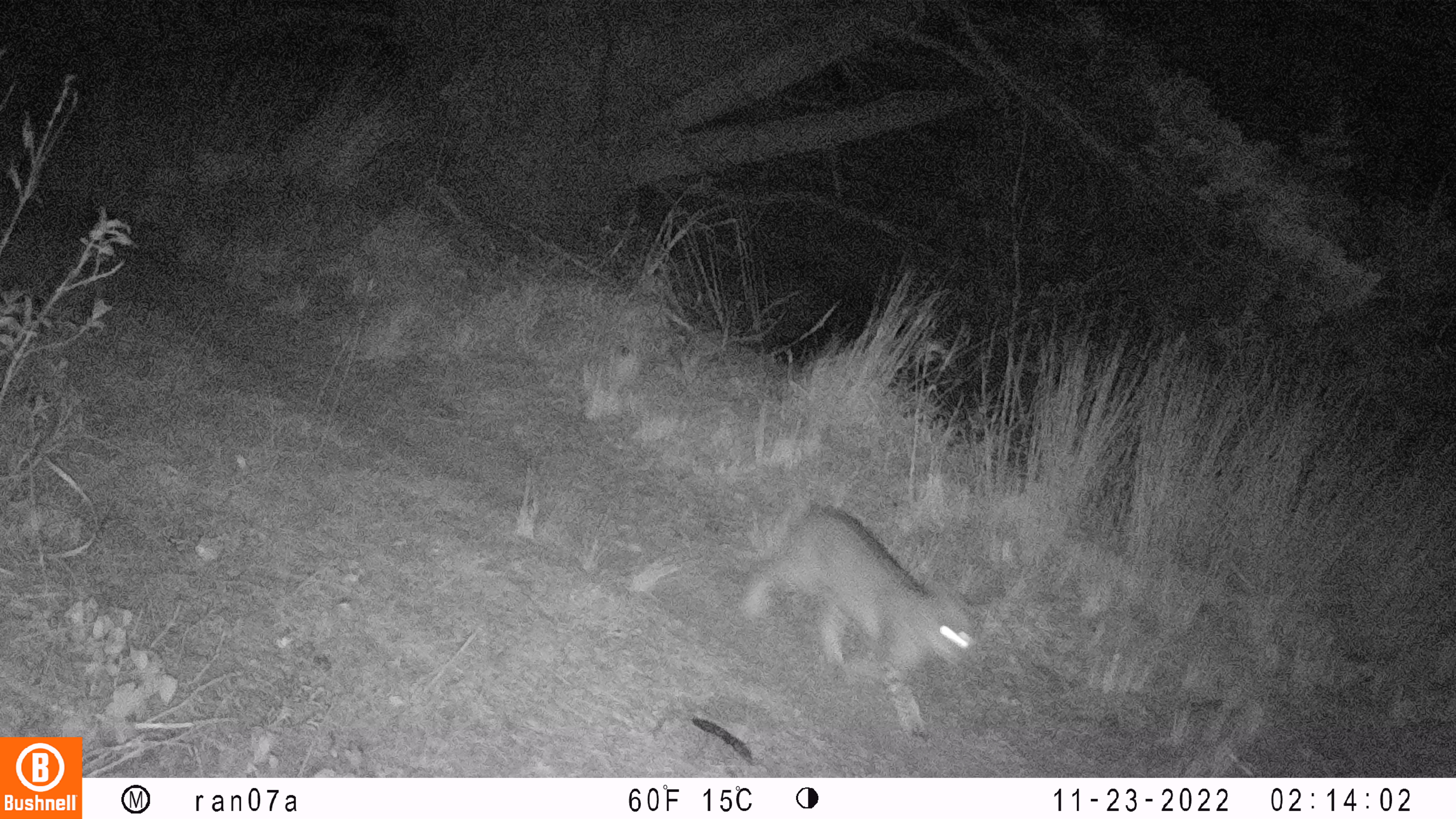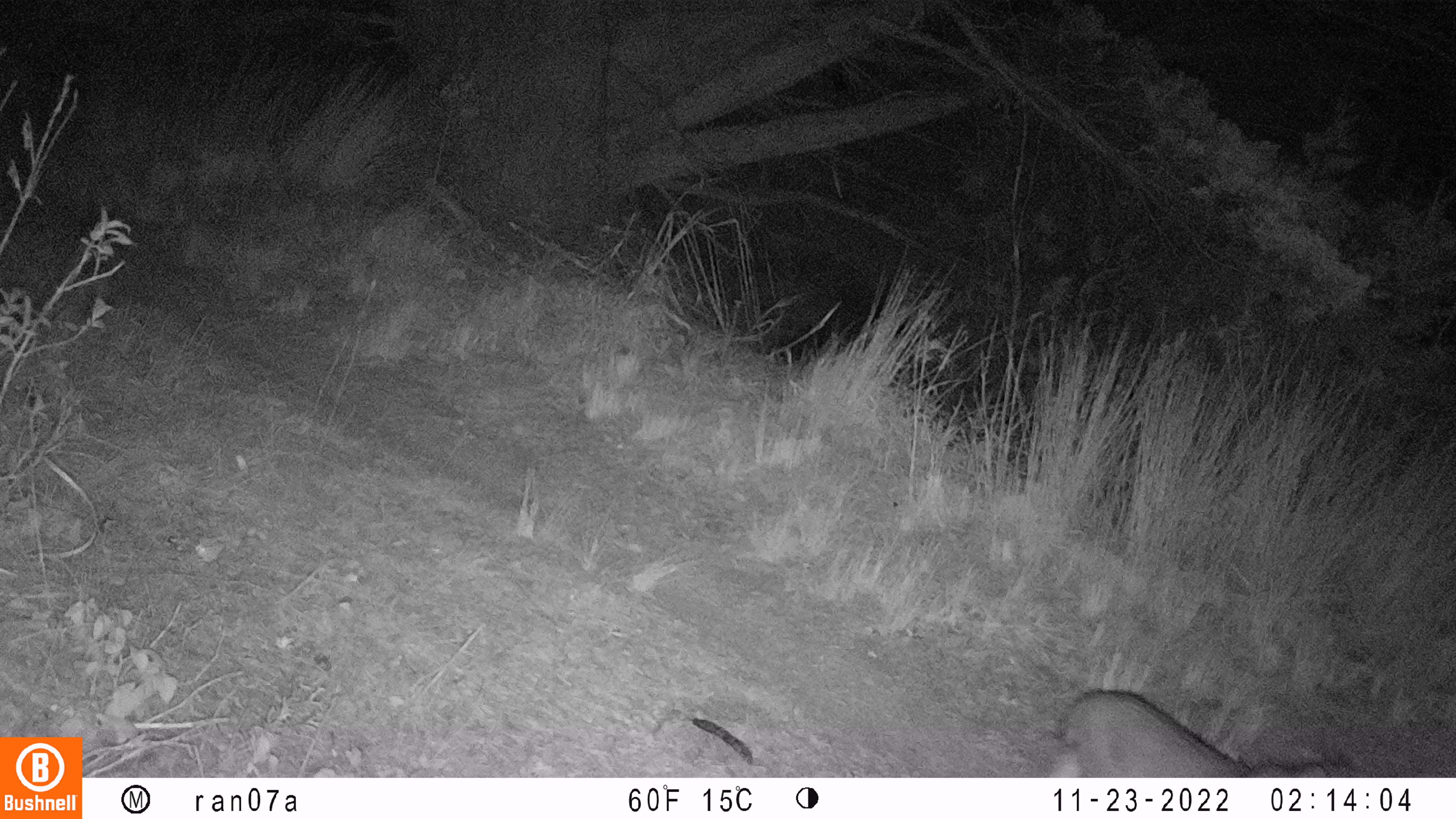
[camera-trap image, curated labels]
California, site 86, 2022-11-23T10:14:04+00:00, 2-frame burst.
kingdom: Animalia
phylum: Chordata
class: Mammalia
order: Carnivora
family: Felidae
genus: Lynx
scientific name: Lynx rufus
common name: bobcat